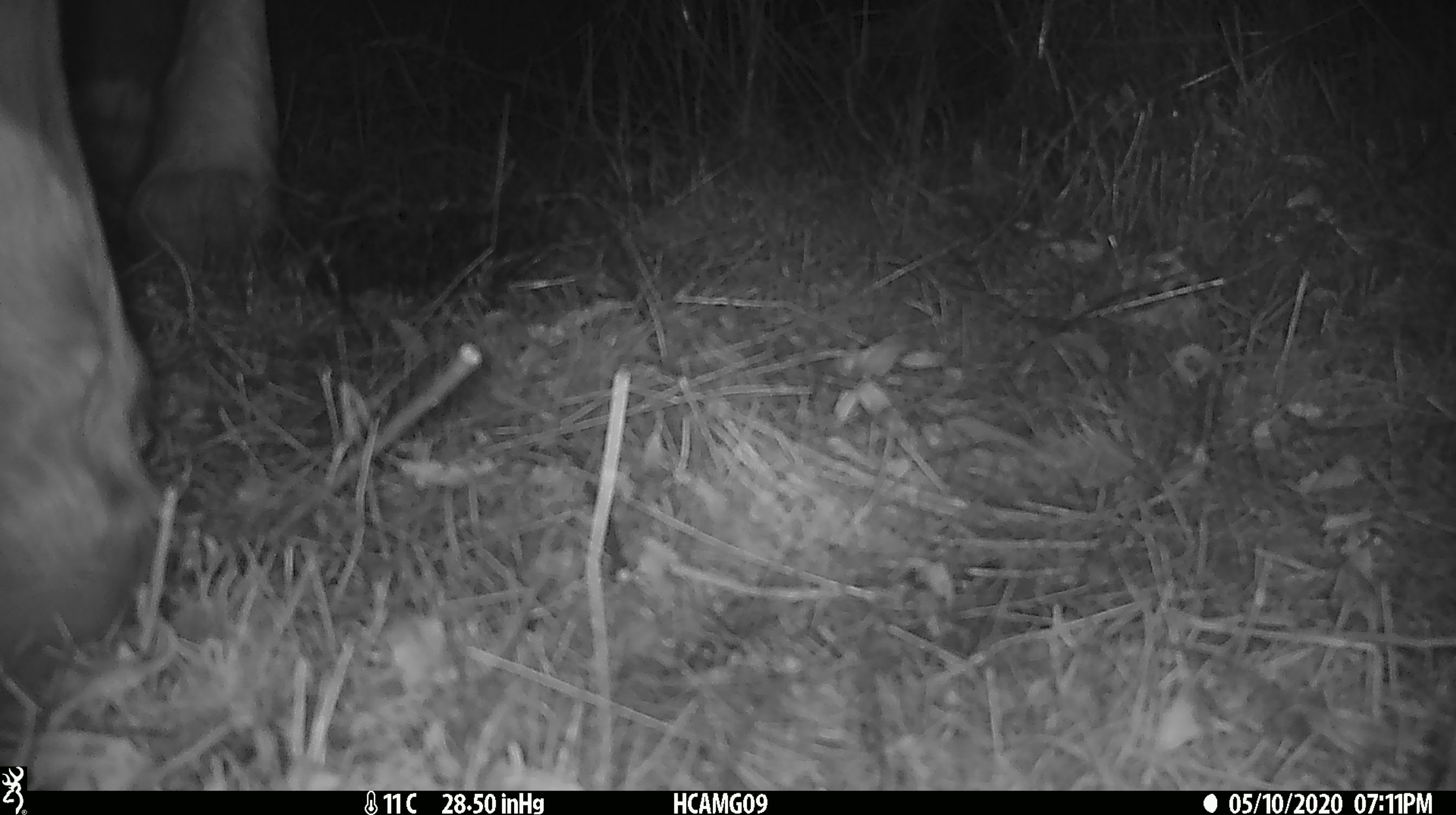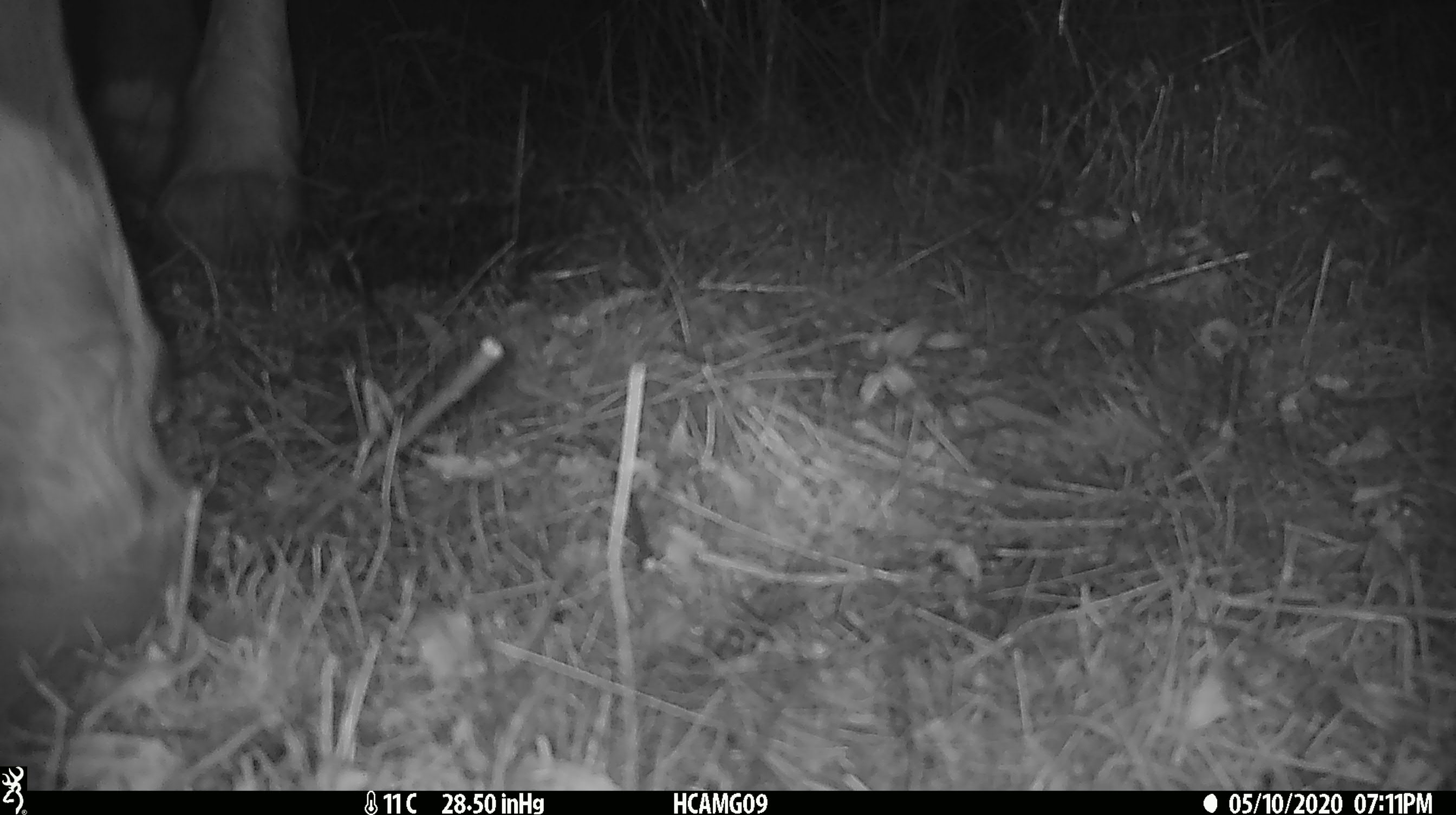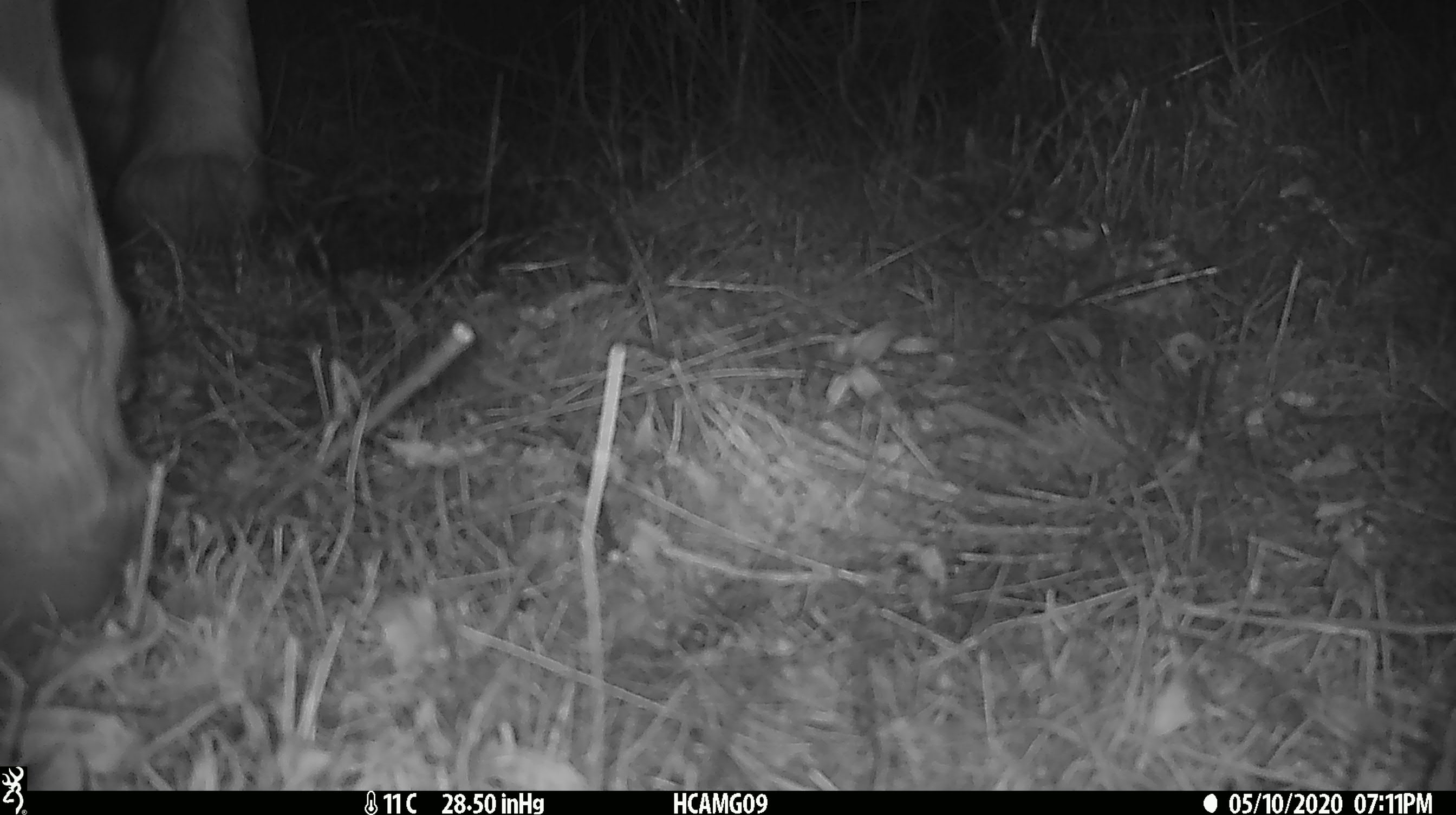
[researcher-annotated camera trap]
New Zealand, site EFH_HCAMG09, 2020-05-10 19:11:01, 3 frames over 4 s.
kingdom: Animalia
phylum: Chordata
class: Mammalia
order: Artiodactyla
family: Bovidae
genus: Bos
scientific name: Bos taurus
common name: domestic cow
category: cow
Cow (domestic cow) (Bos taurus).